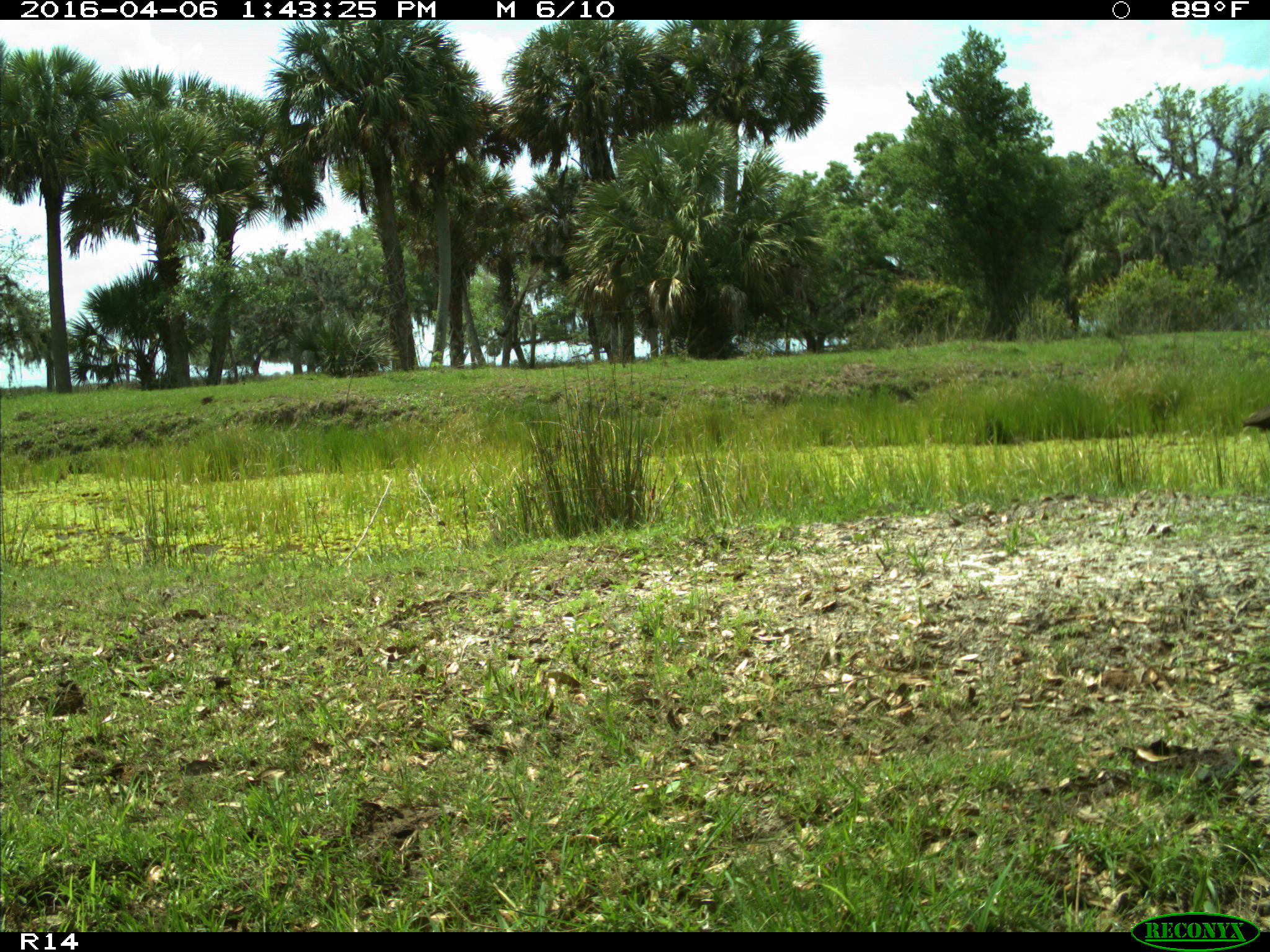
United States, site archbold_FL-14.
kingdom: Animalia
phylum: Chordata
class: Aves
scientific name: Aves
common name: birds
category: unidentified bird